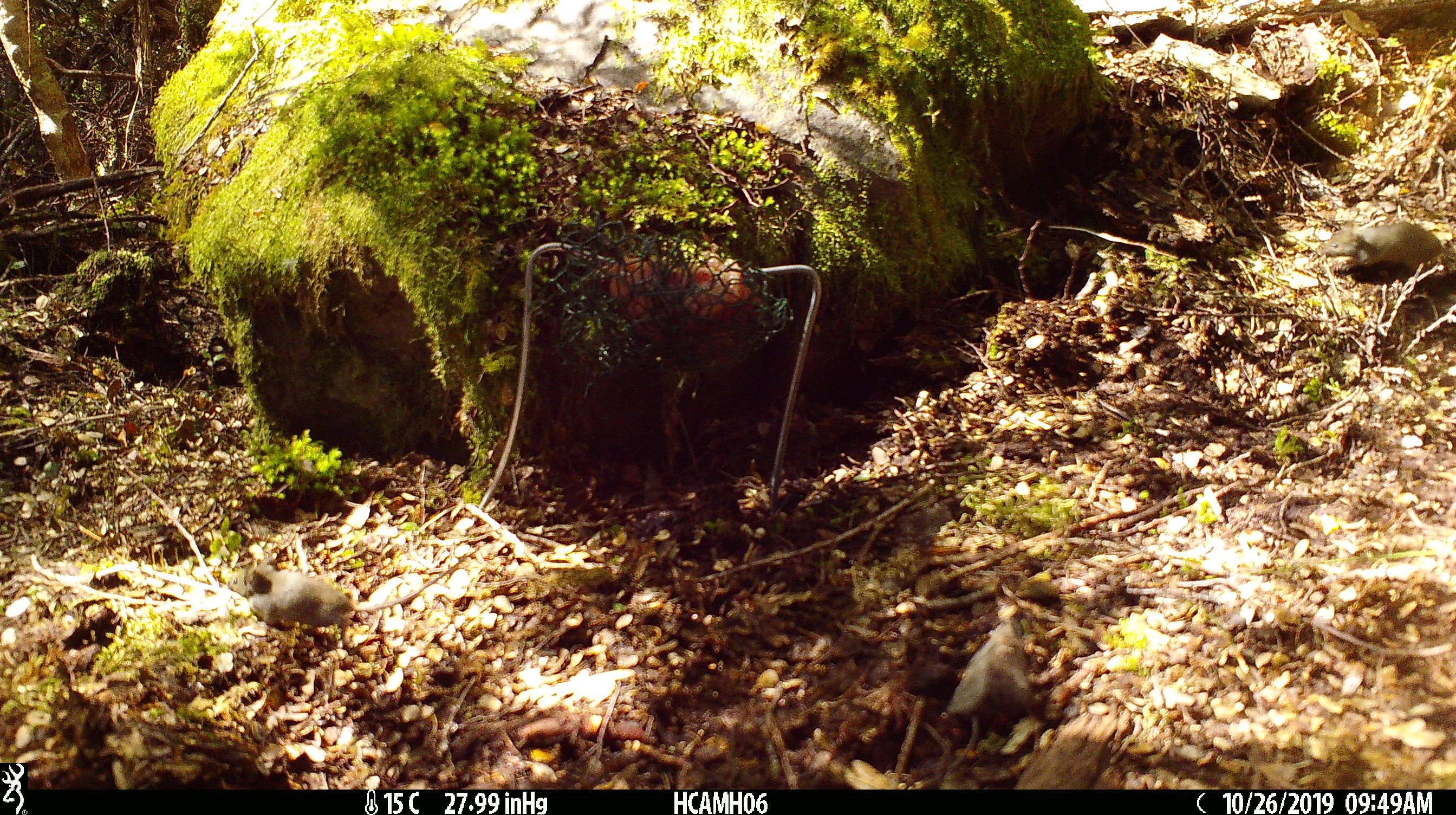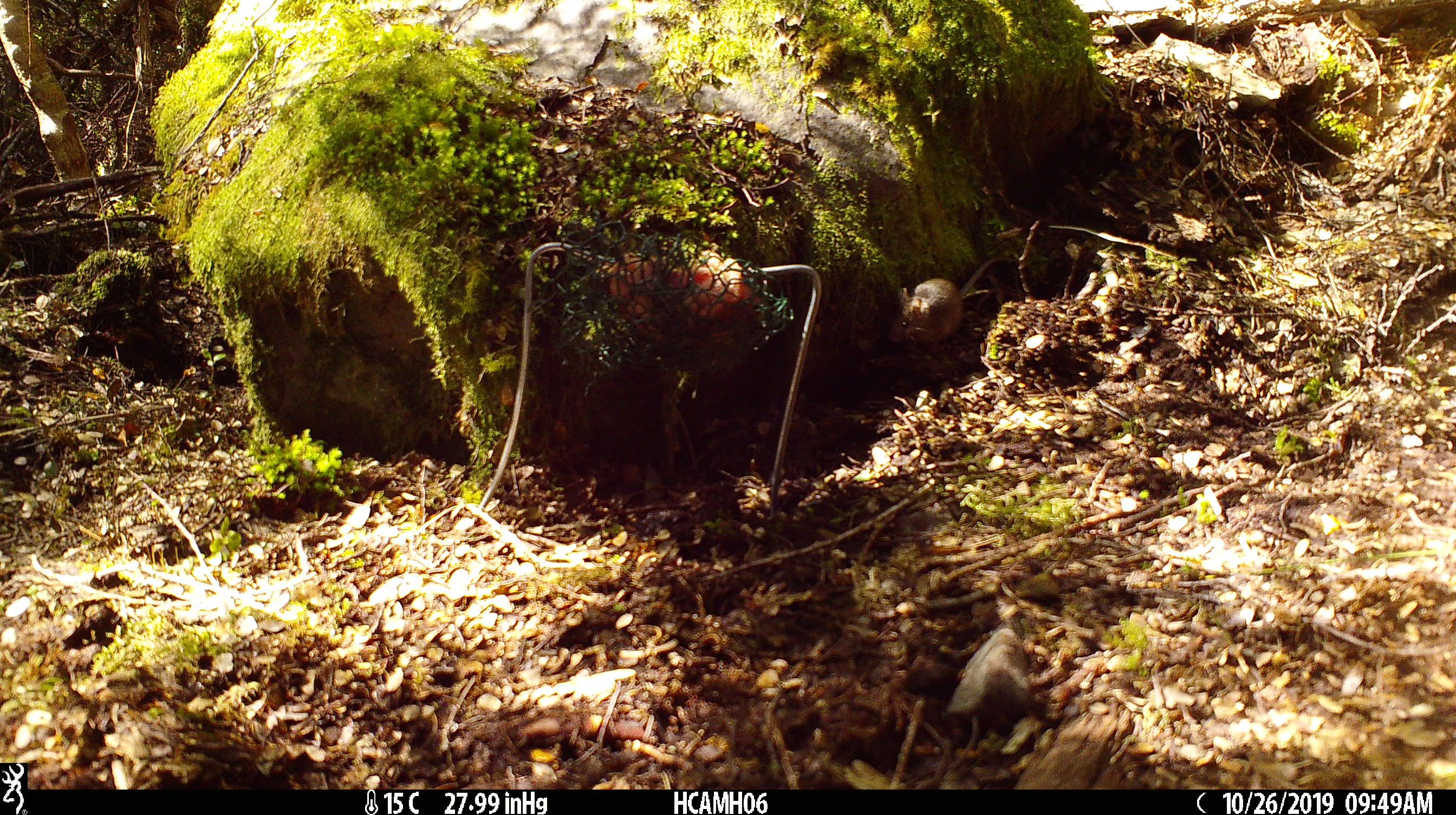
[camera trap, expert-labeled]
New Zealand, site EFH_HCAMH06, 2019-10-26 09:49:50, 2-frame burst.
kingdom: Animalia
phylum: Chordata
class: Mammalia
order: Rodentia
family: Muridae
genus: Mus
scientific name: Mus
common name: mouse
Mouse (Mus).